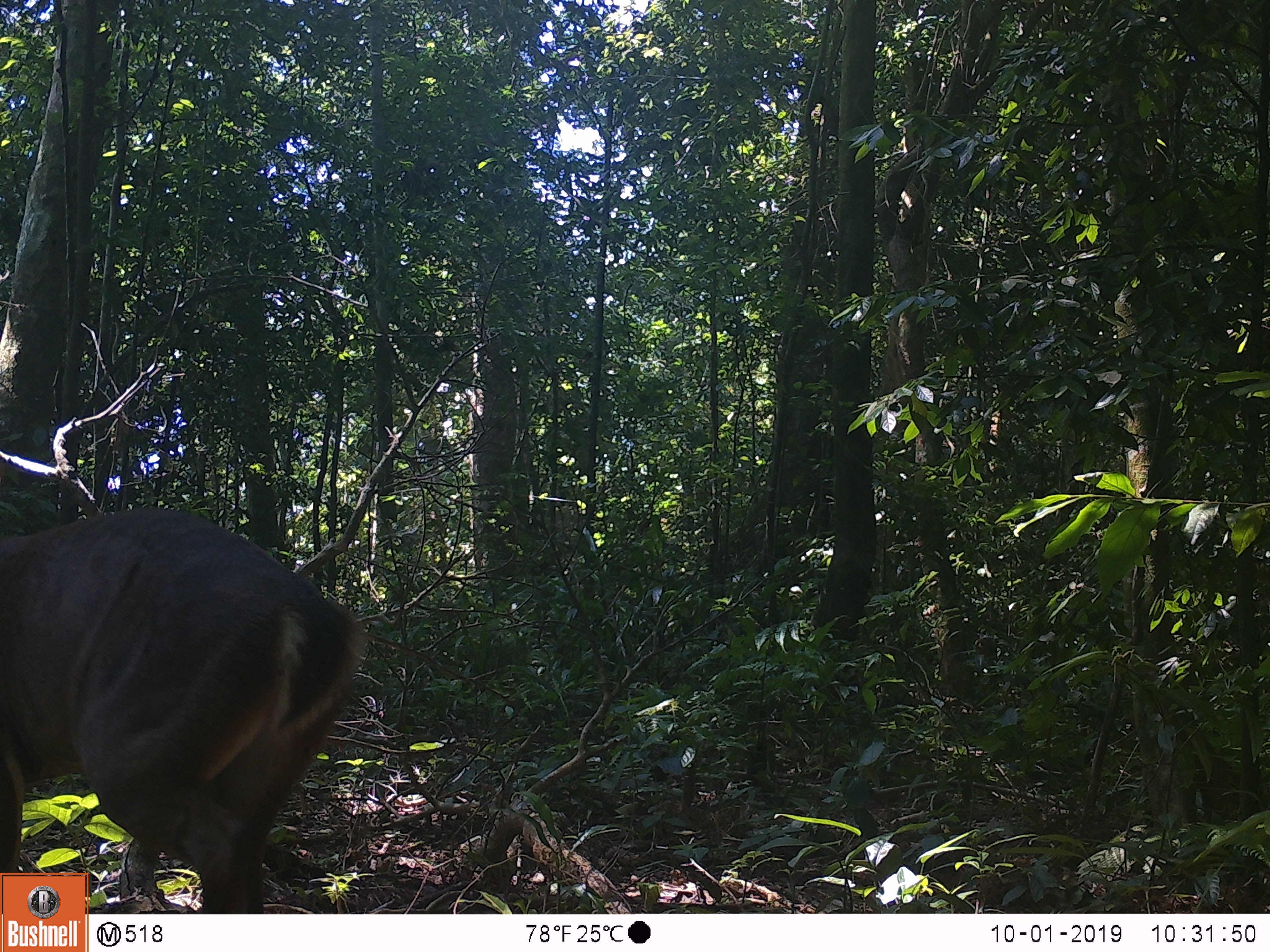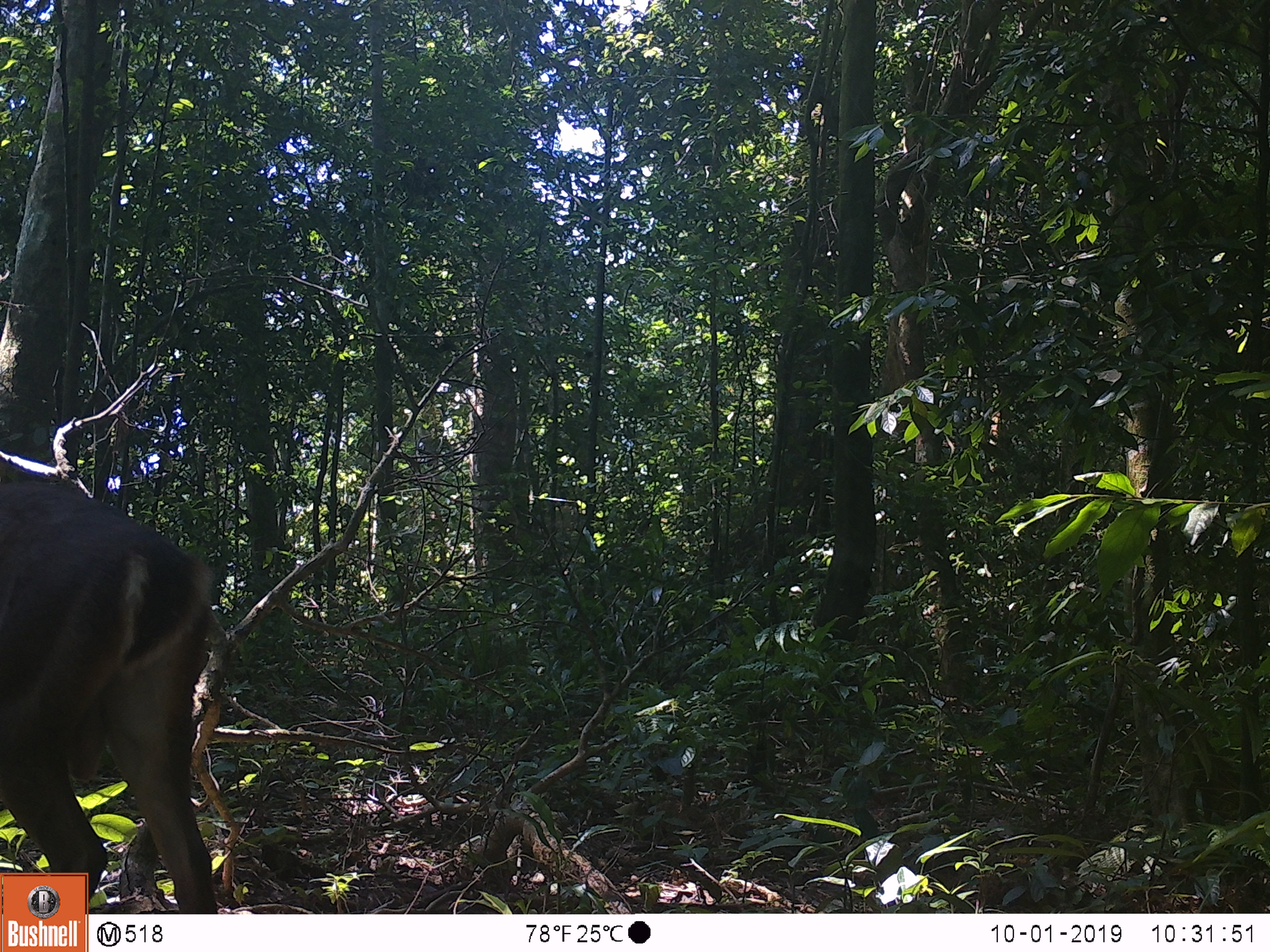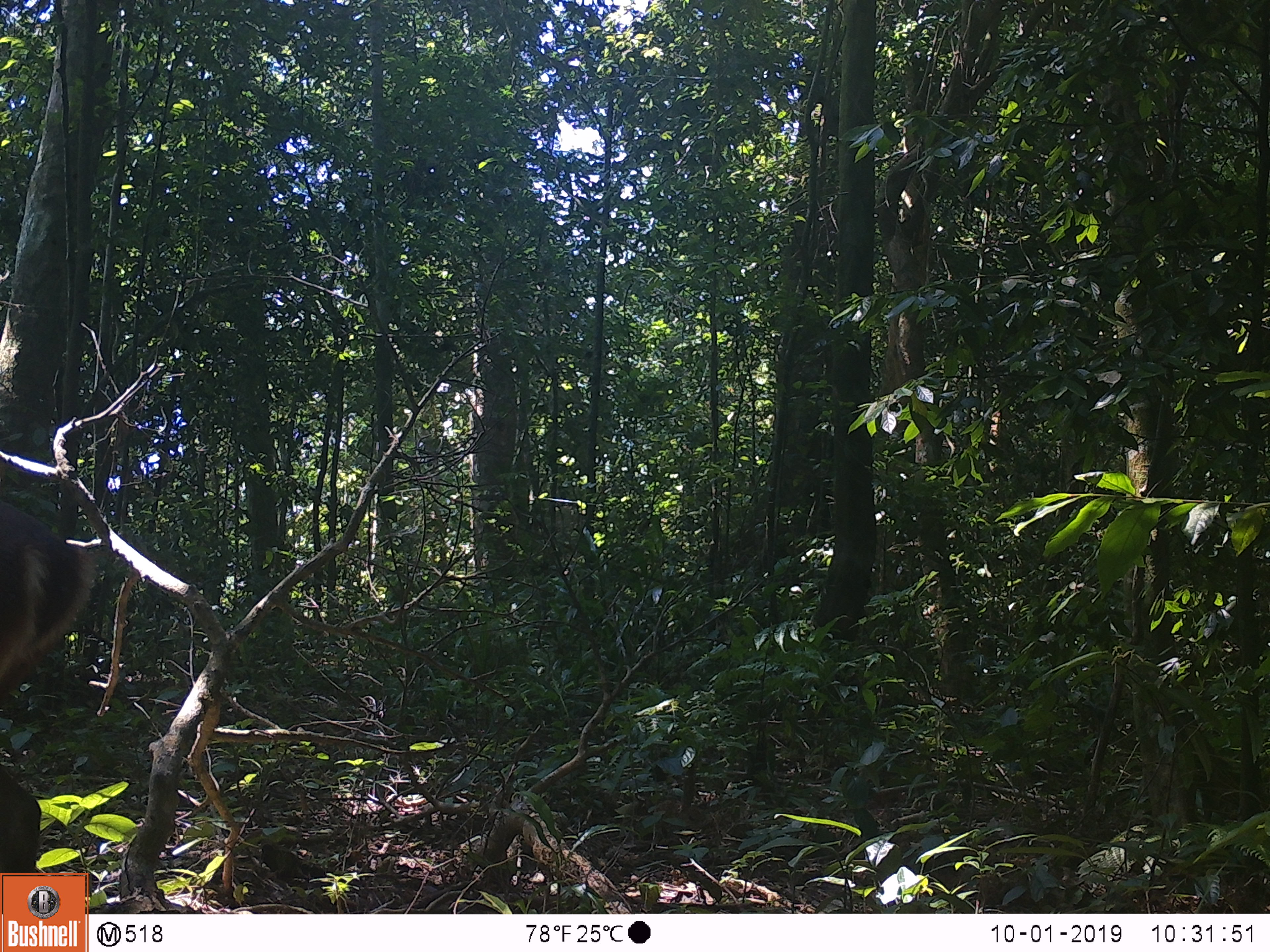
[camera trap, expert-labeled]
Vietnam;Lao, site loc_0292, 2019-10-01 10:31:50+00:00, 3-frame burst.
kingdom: Animalia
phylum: Chordata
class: Mammalia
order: Artiodactyla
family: Cervidae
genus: Muntiacus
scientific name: Muntiacus vuquangensis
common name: large-antlered muntjac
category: large antlered muntjac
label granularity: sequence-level